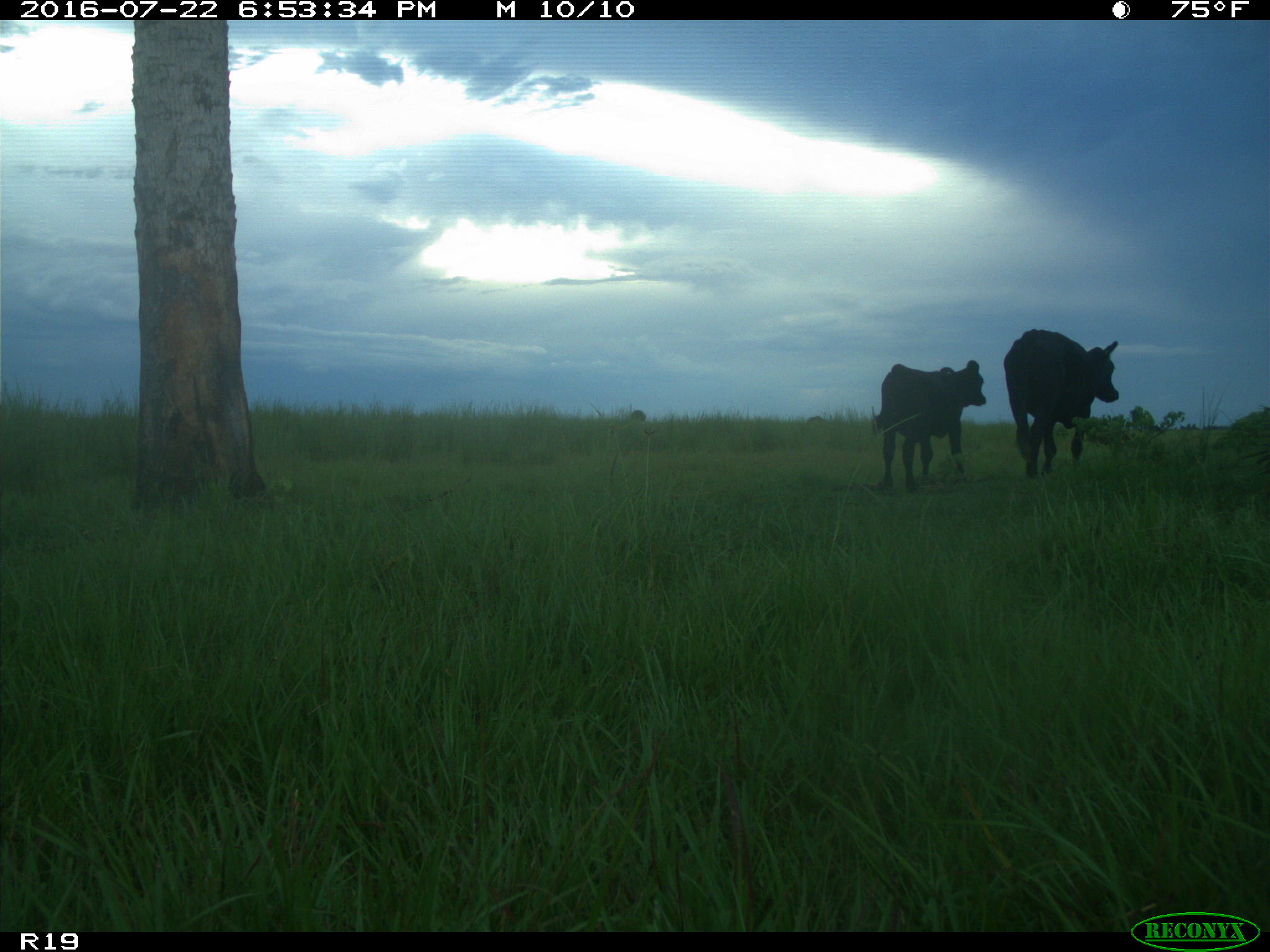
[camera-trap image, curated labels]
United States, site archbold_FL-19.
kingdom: Animalia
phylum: Chordata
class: Mammalia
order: Artiodactyla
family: Bovidae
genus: Bos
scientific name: Bos taurus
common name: domestic cow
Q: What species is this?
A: Bos taurus (domestic cow).